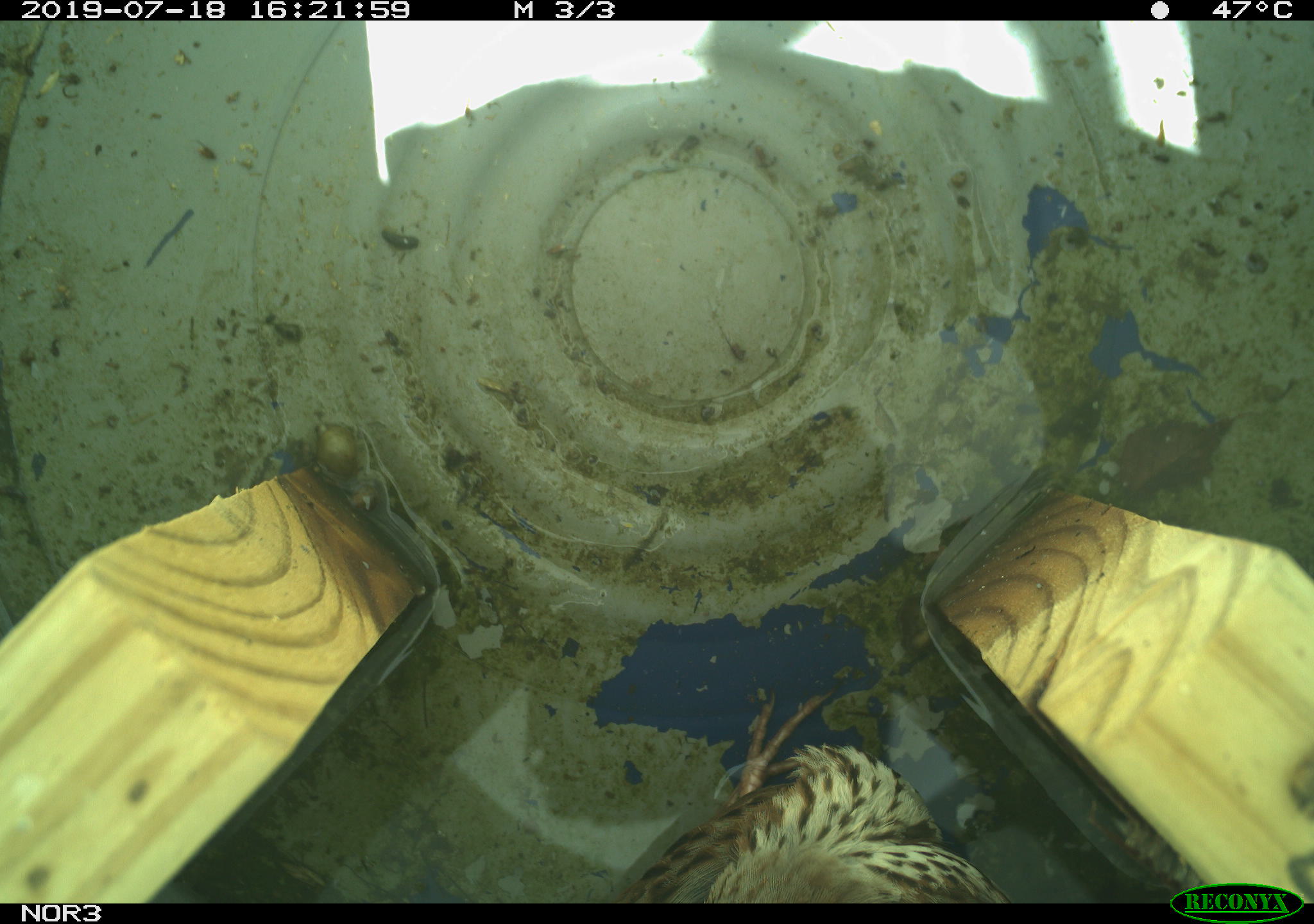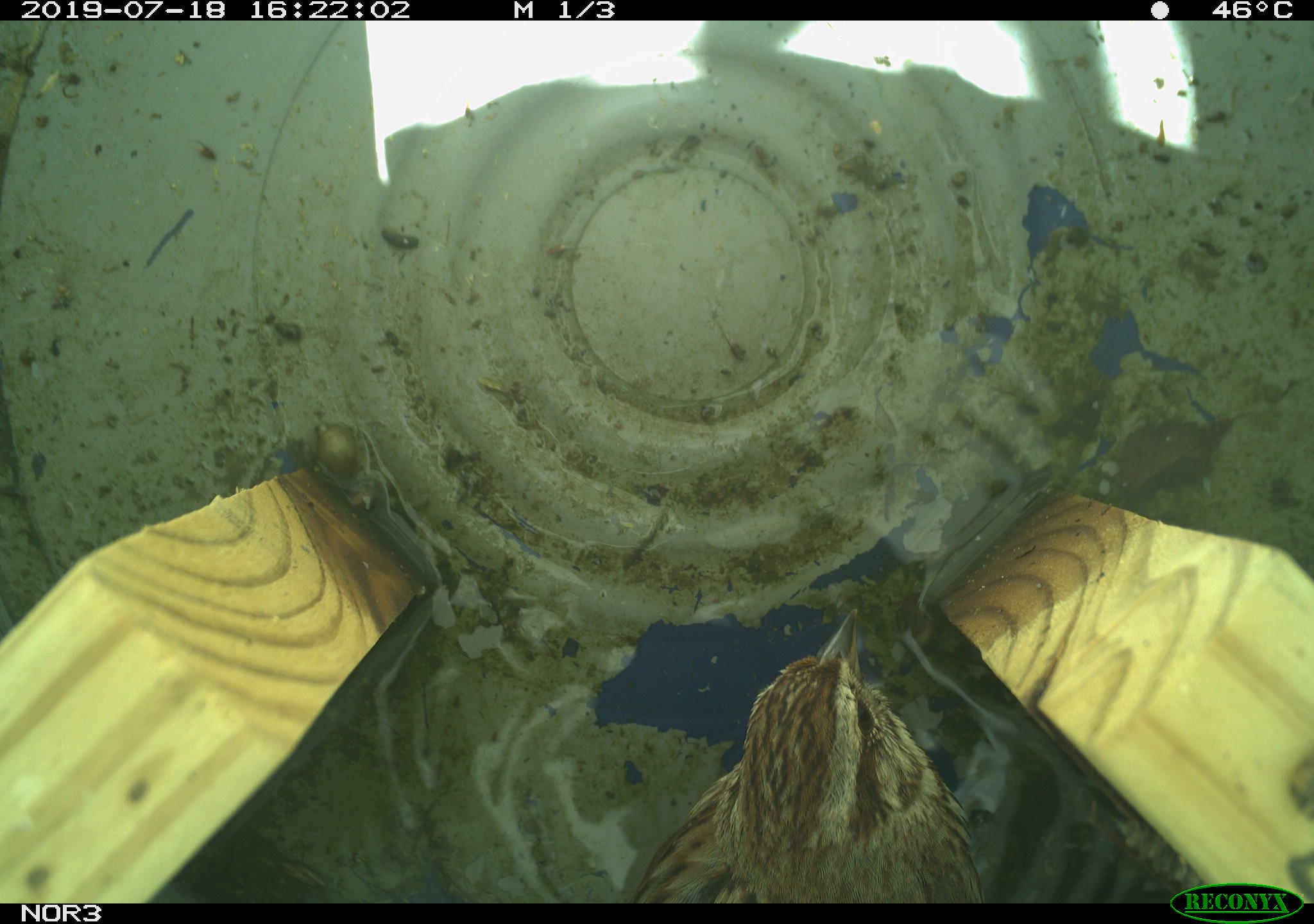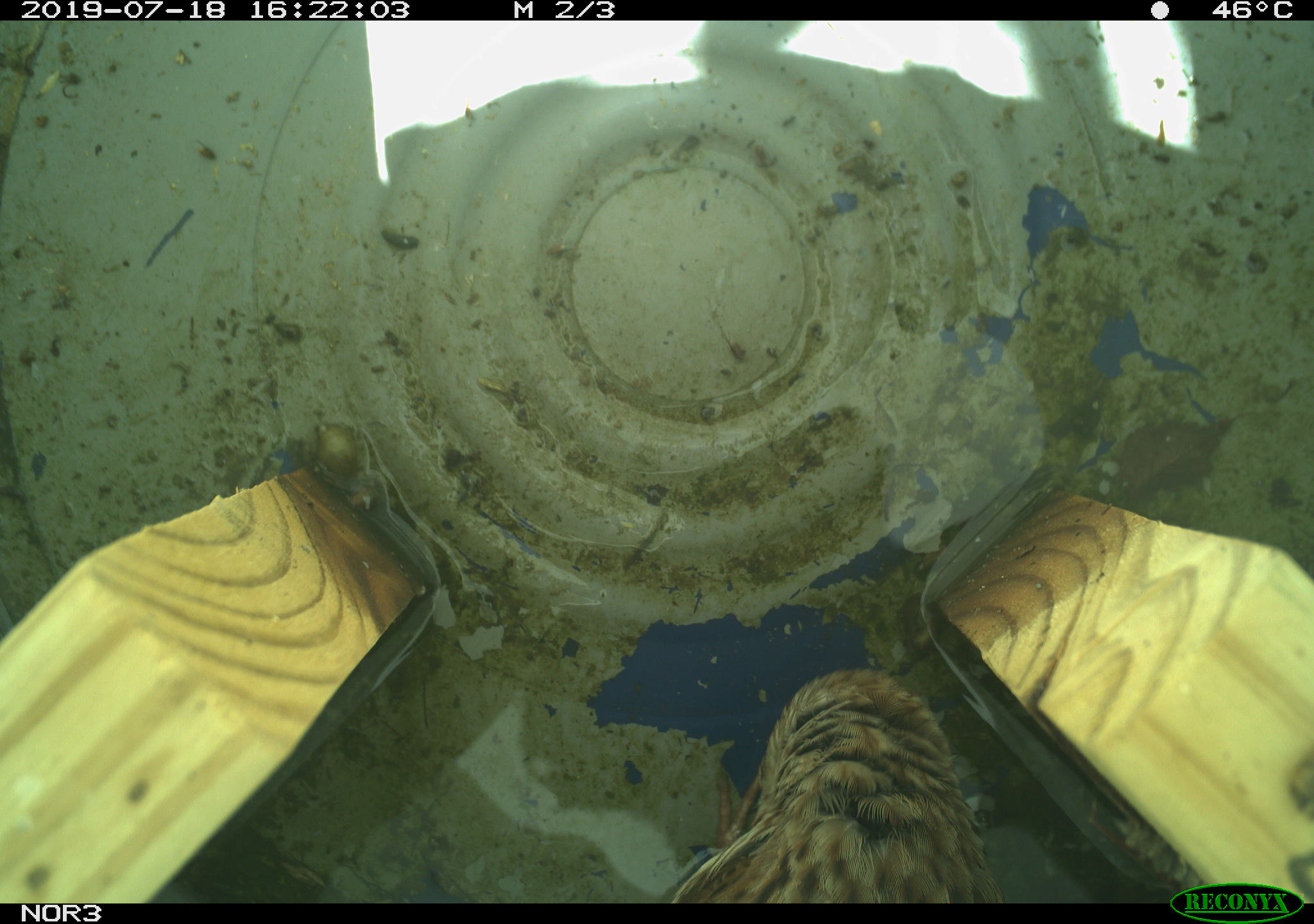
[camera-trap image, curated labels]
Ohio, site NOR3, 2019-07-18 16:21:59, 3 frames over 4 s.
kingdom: Animalia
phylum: Chordata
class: Aves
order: Passeriformes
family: Passerellidae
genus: Melospiza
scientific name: Melospiza melodia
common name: song sparrow